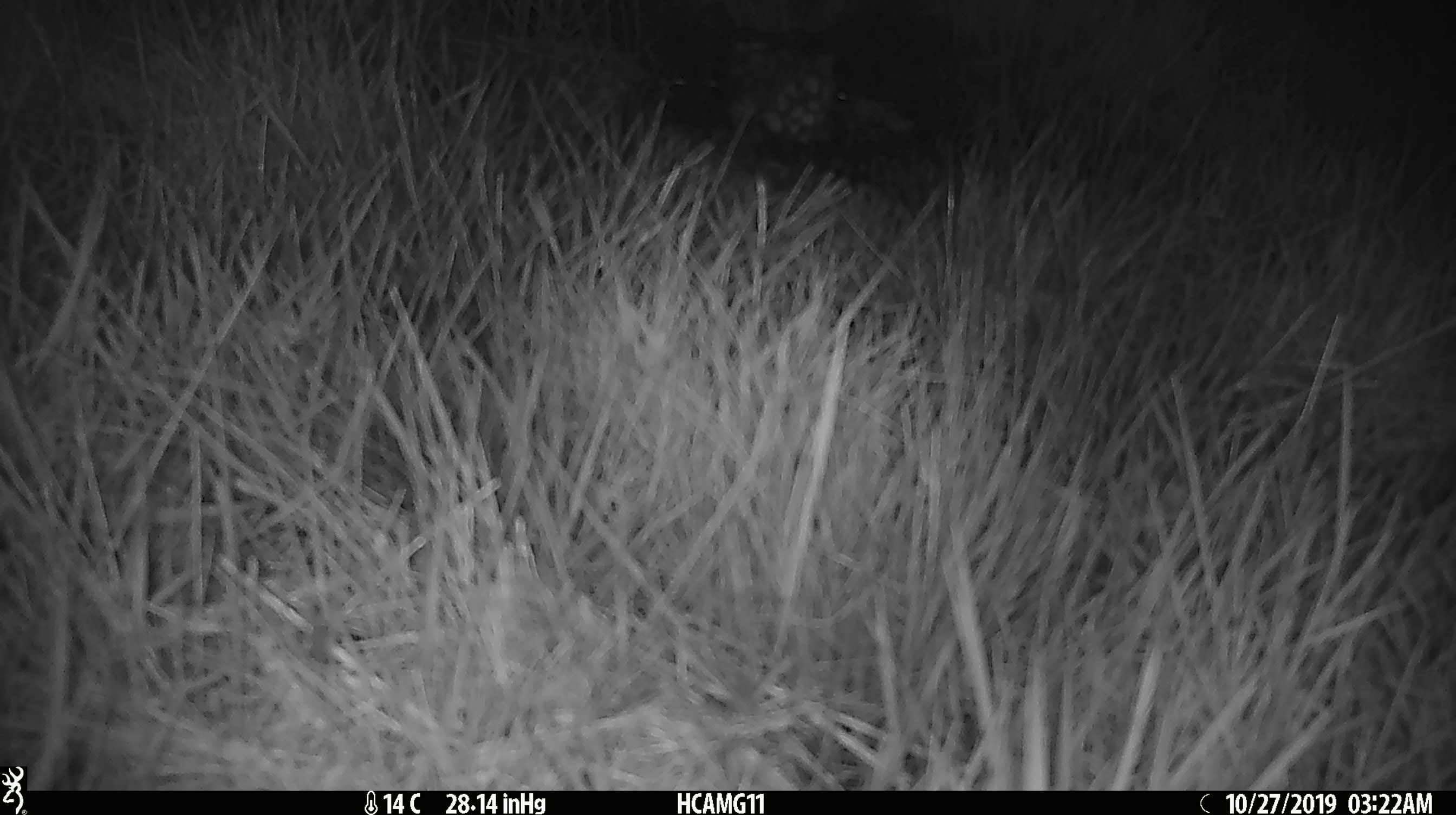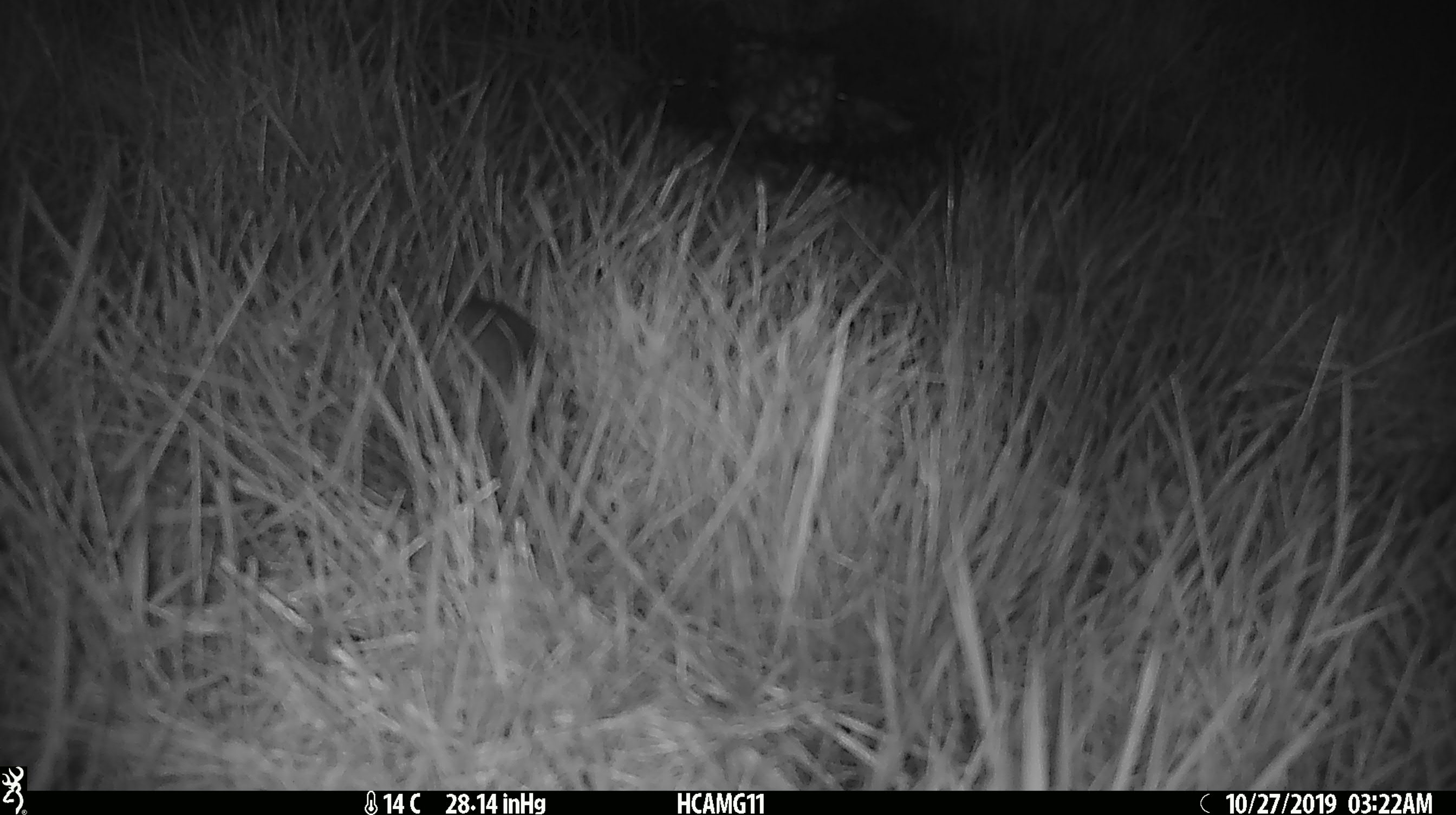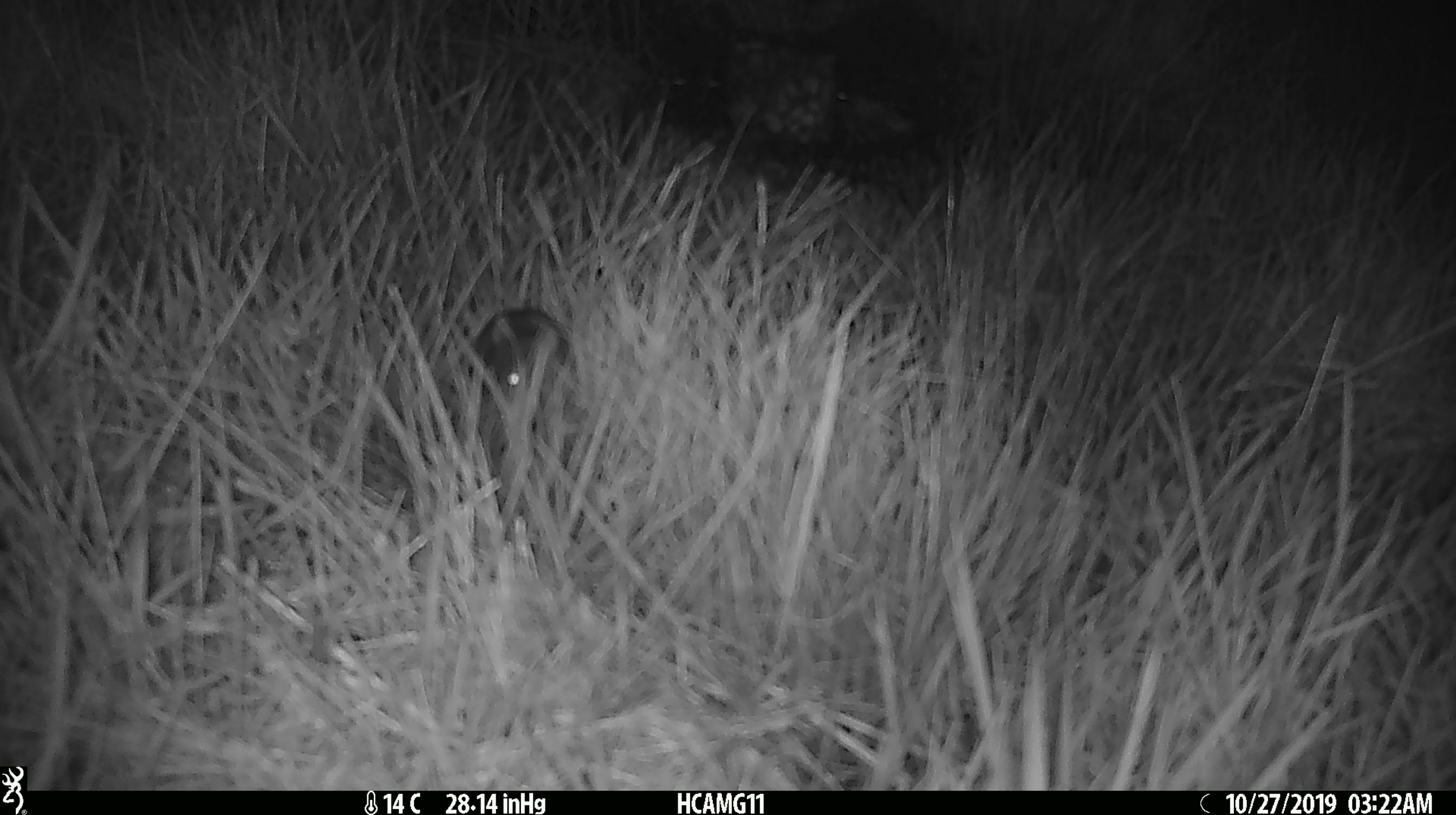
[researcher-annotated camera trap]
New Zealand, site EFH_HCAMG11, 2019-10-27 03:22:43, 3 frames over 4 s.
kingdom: Animalia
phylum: Chordata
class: Mammalia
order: Rodentia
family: Muridae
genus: Mus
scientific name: Mus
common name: mouse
Mouse (Mus).